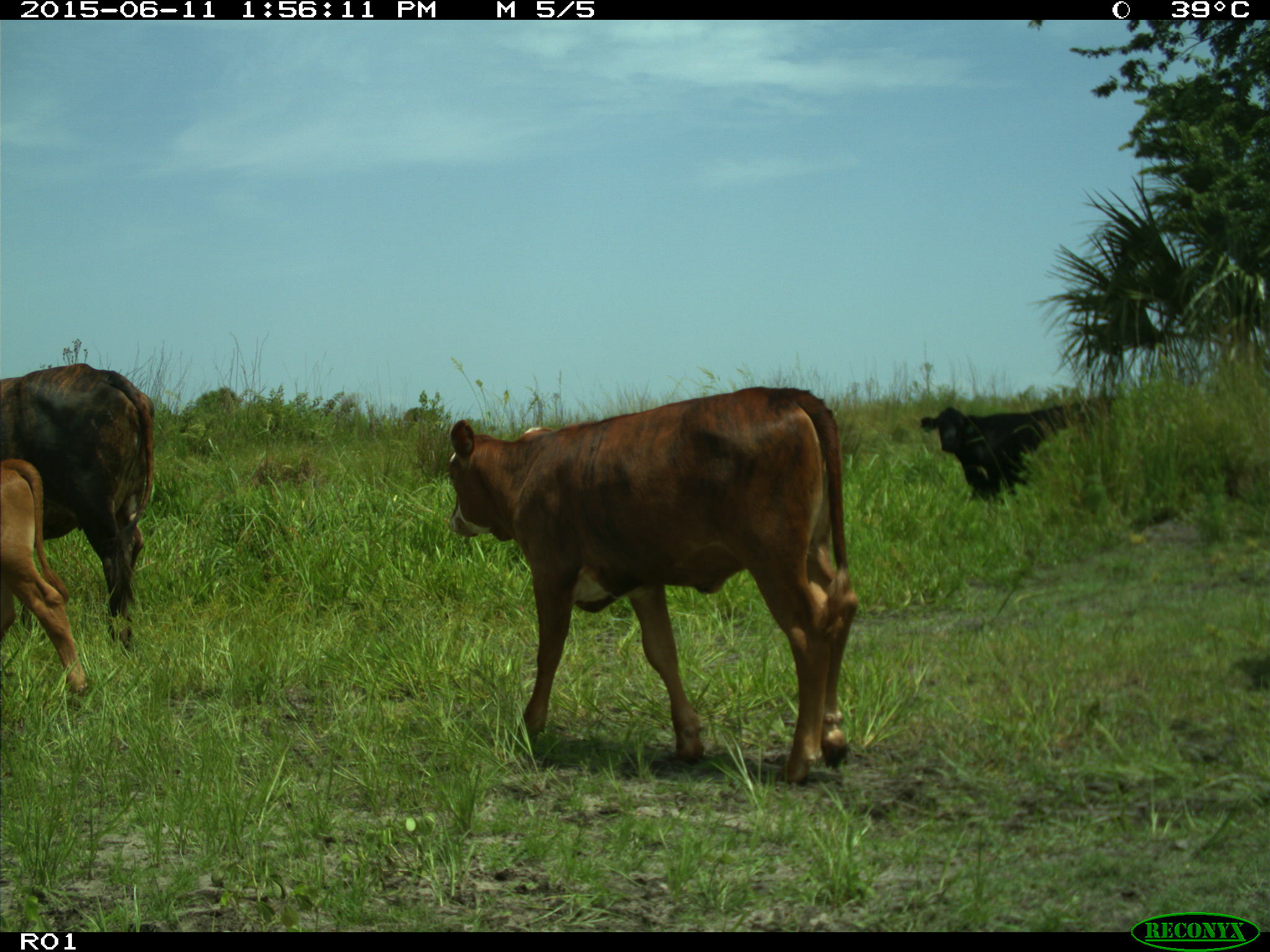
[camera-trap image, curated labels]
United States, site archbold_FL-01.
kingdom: Animalia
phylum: Chordata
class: Mammalia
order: Artiodactyla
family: Bovidae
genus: Bos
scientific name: Bos taurus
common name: domestic cow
Bos taurus (domestic cow).